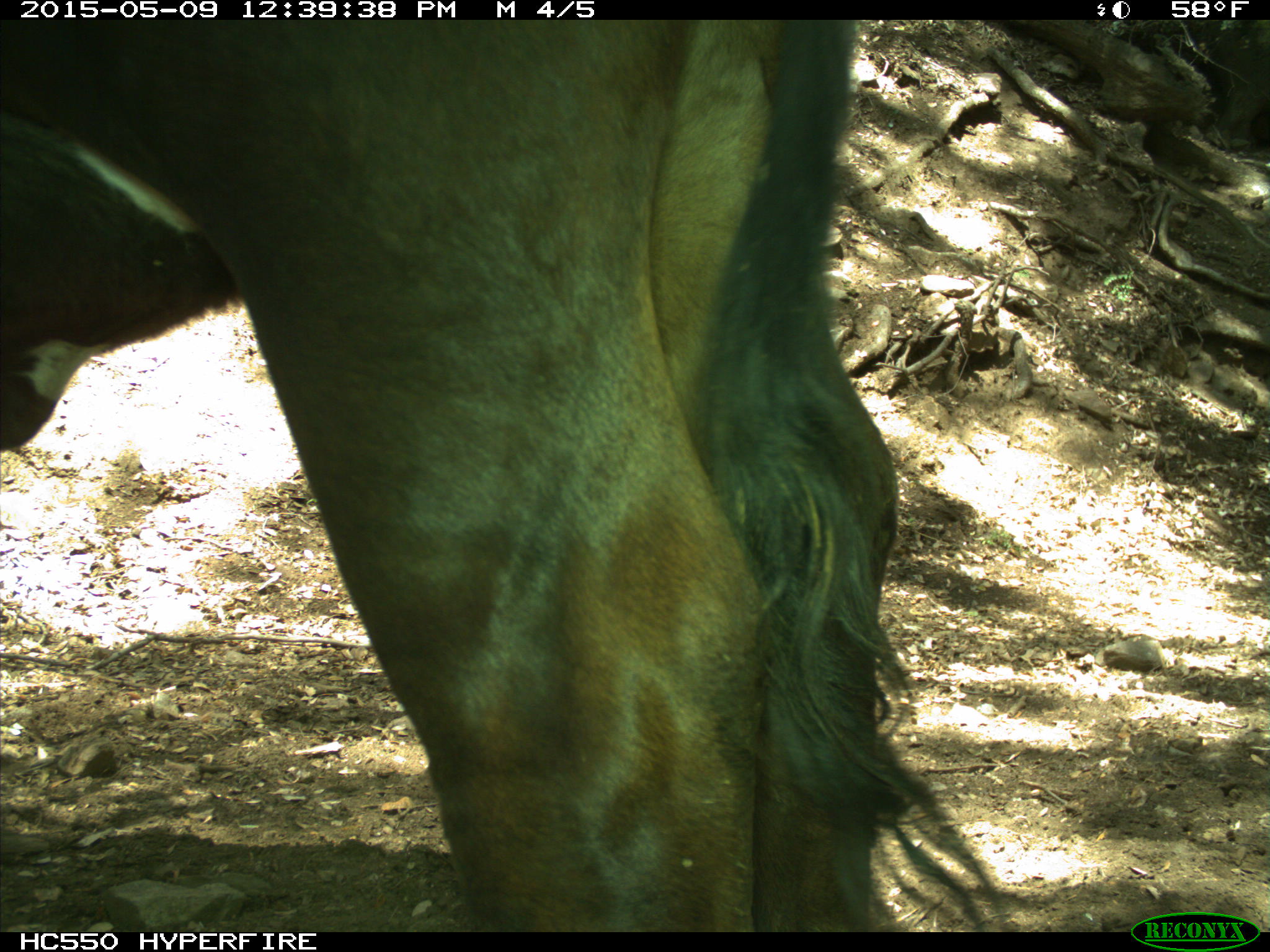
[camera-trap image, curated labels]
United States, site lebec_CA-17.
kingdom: Animalia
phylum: Chordata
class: Mammalia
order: Artiodactyla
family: Bovidae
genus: Bos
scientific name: Bos taurus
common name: domestic cow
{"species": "Bos taurus (domestic cow)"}